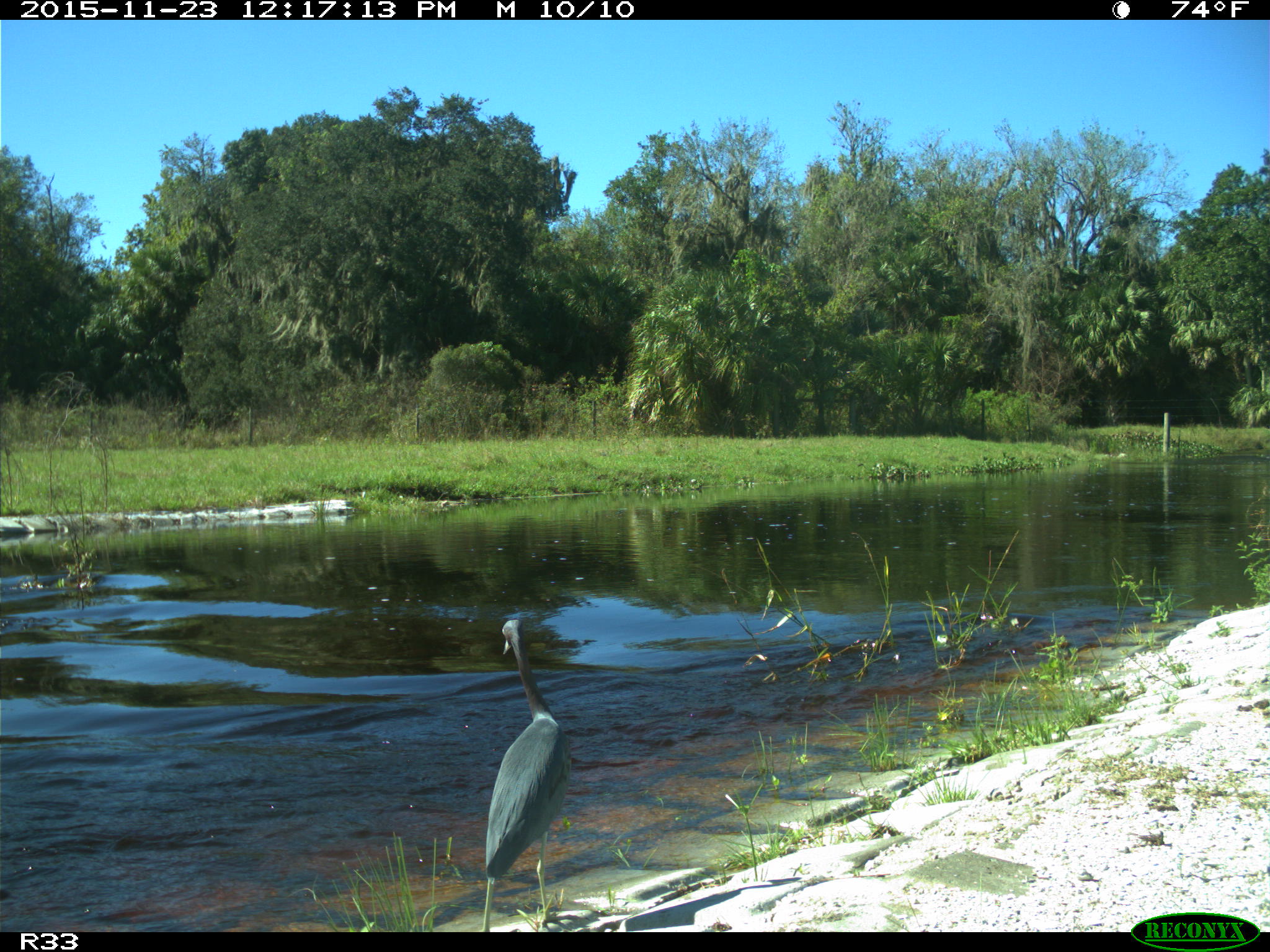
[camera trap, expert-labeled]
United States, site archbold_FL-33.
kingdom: Animalia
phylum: Chordata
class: Aves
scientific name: Aves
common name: birds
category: unidentified bird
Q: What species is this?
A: Unidentified bird (birds) (Aves).